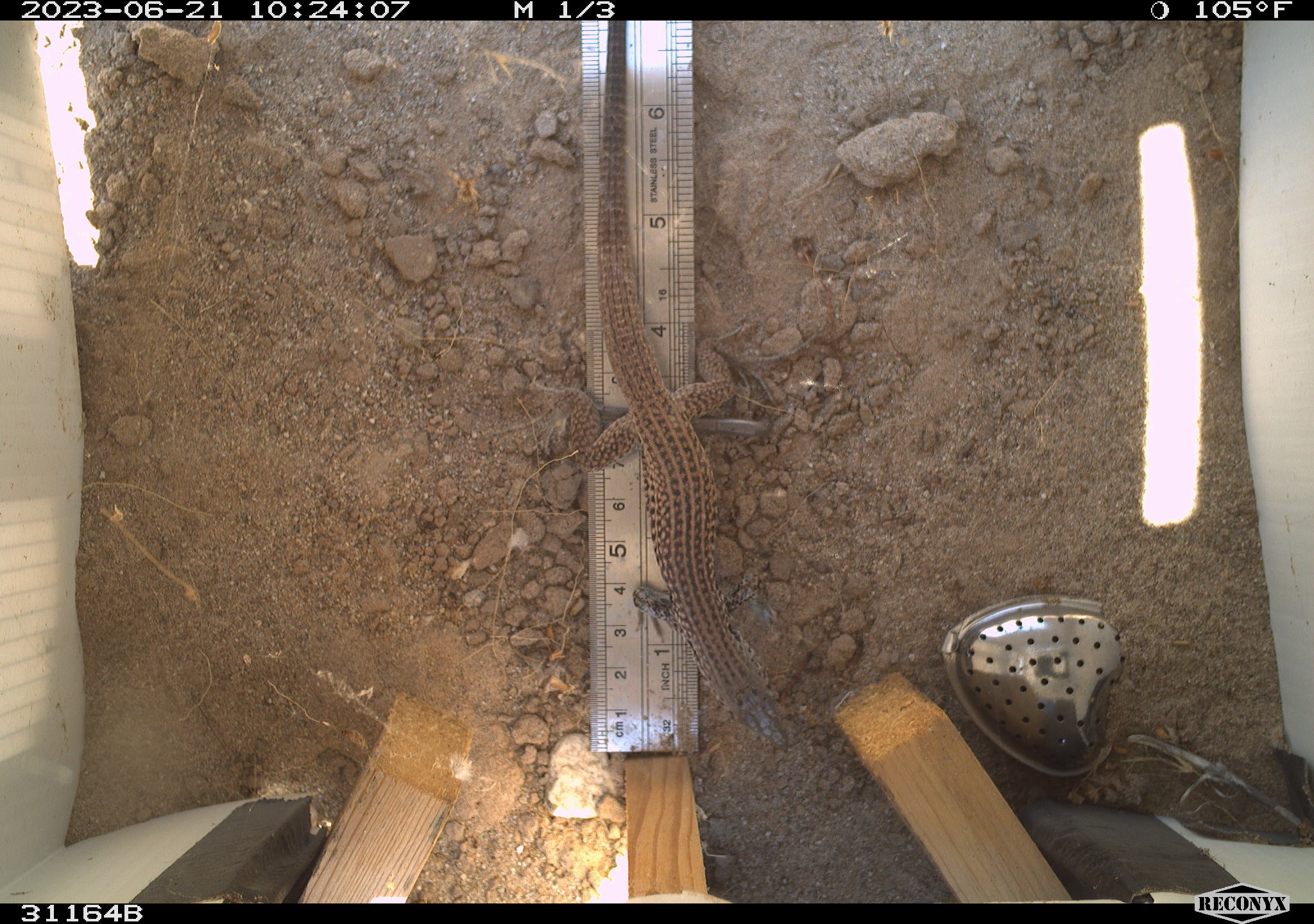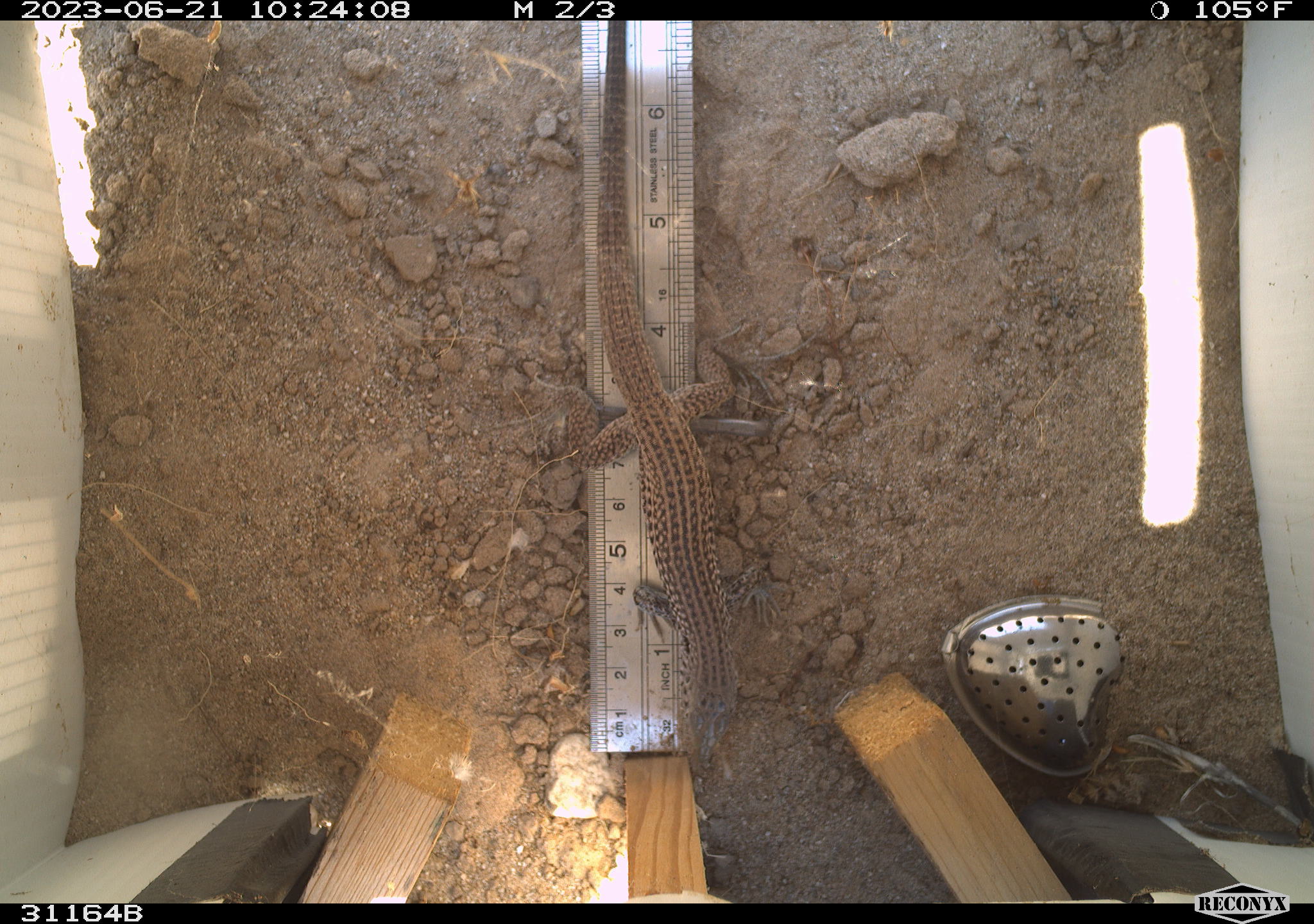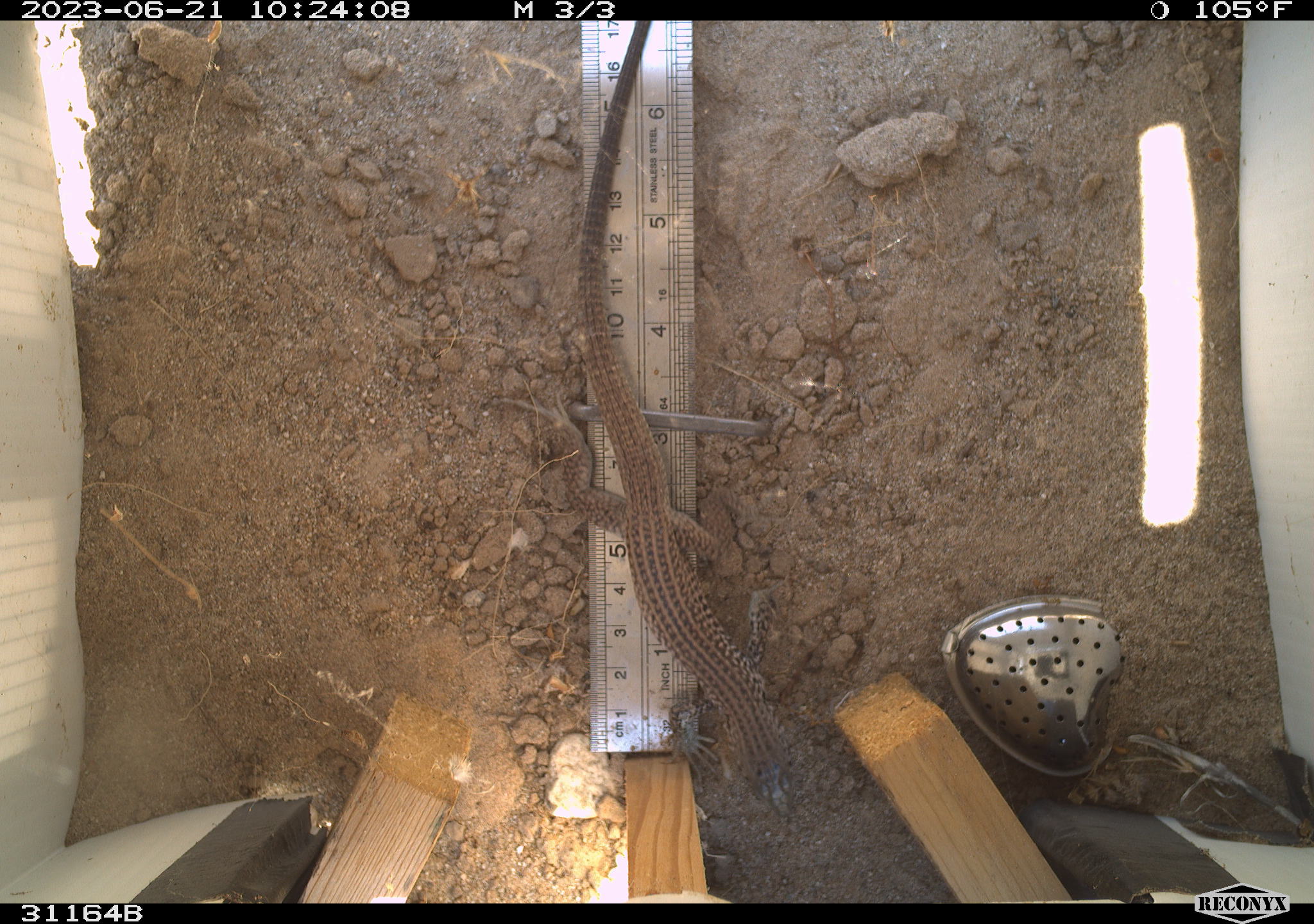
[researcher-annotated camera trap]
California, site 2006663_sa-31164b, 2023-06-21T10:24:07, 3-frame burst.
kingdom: Animalia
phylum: Chordata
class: Reptilia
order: Squamata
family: Teiidae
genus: Aspidoscelis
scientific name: Aspidoscelis tigris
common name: western whiptail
Western whiptail (Aspidoscelis tigris).